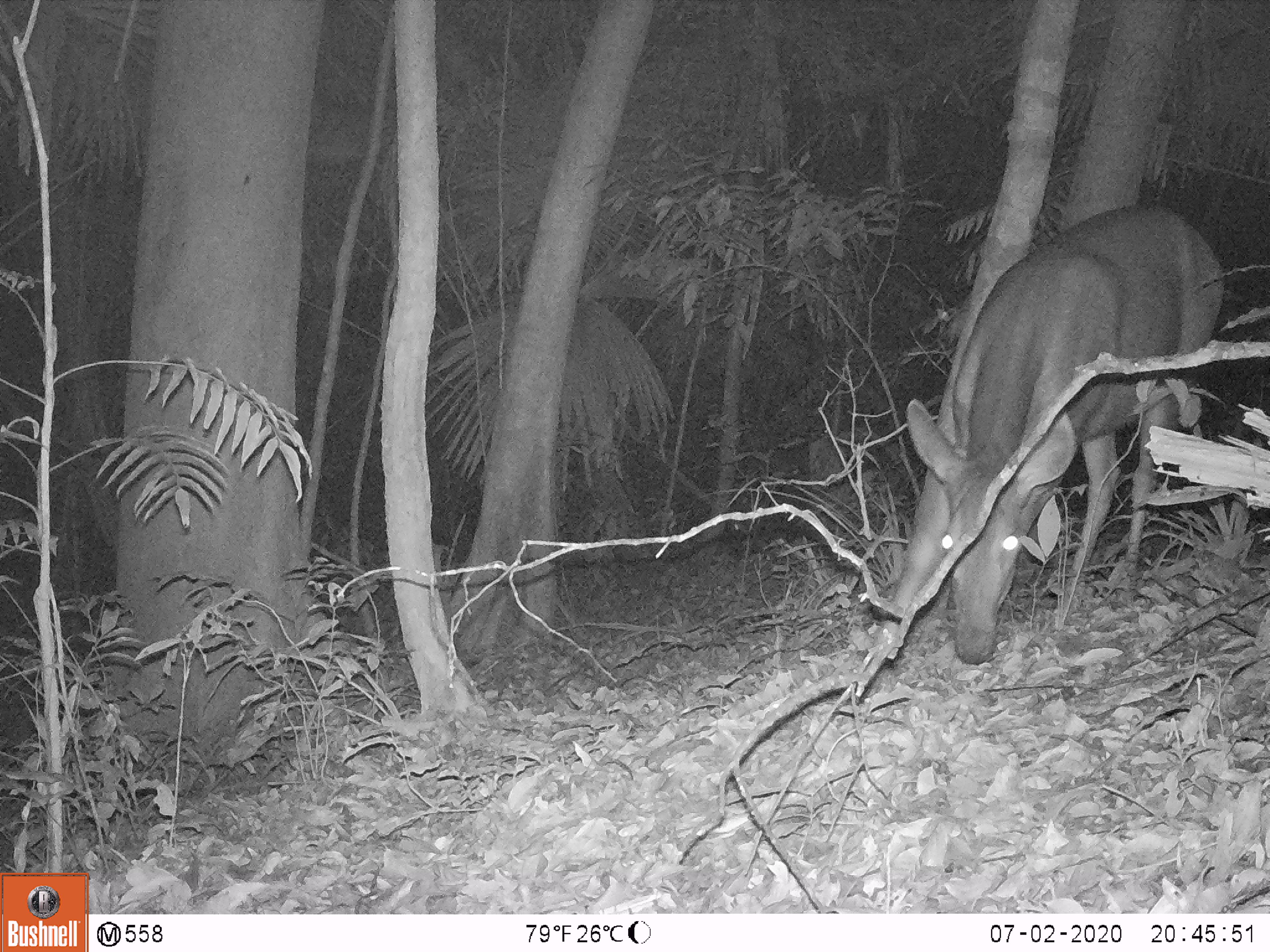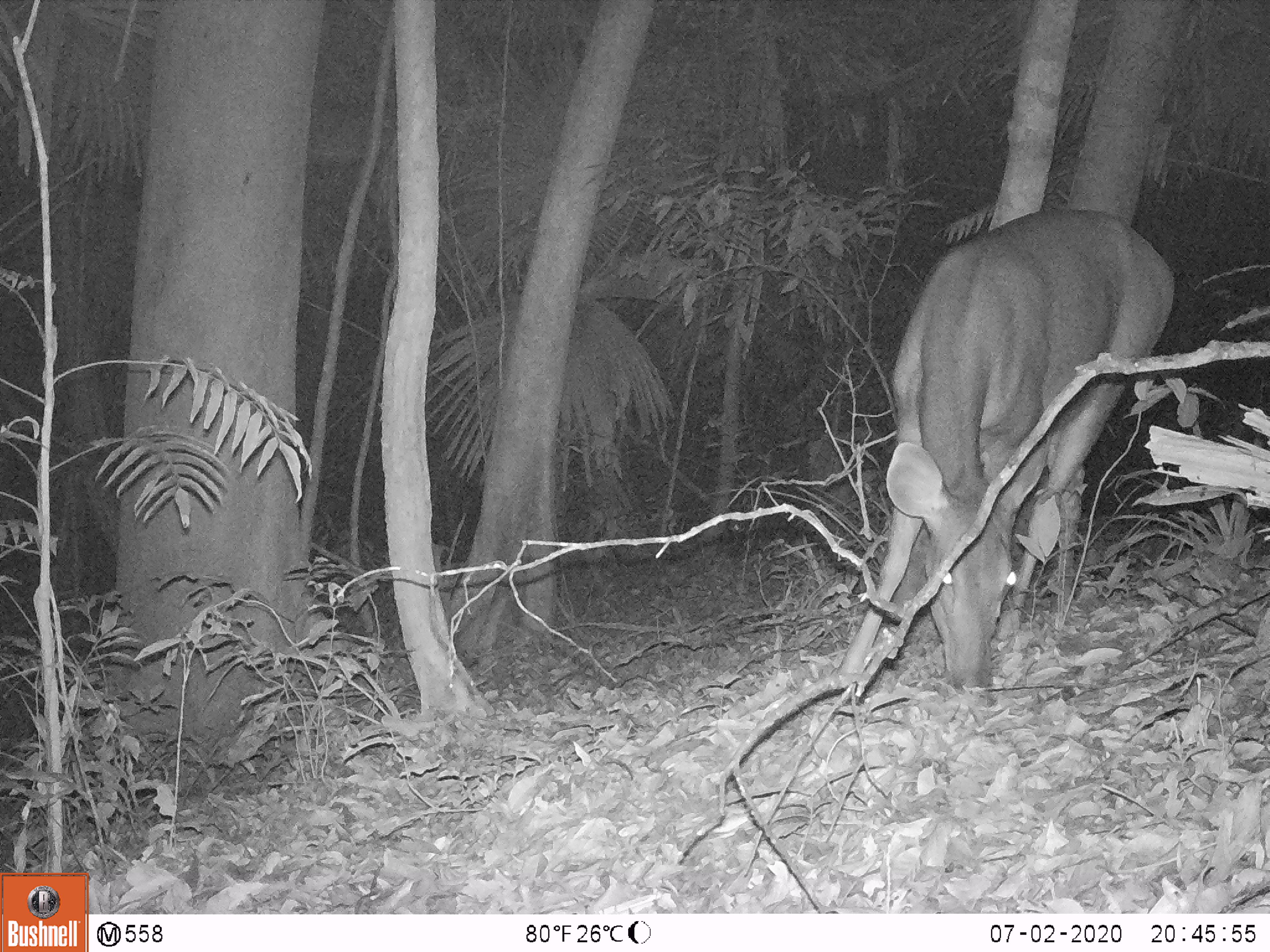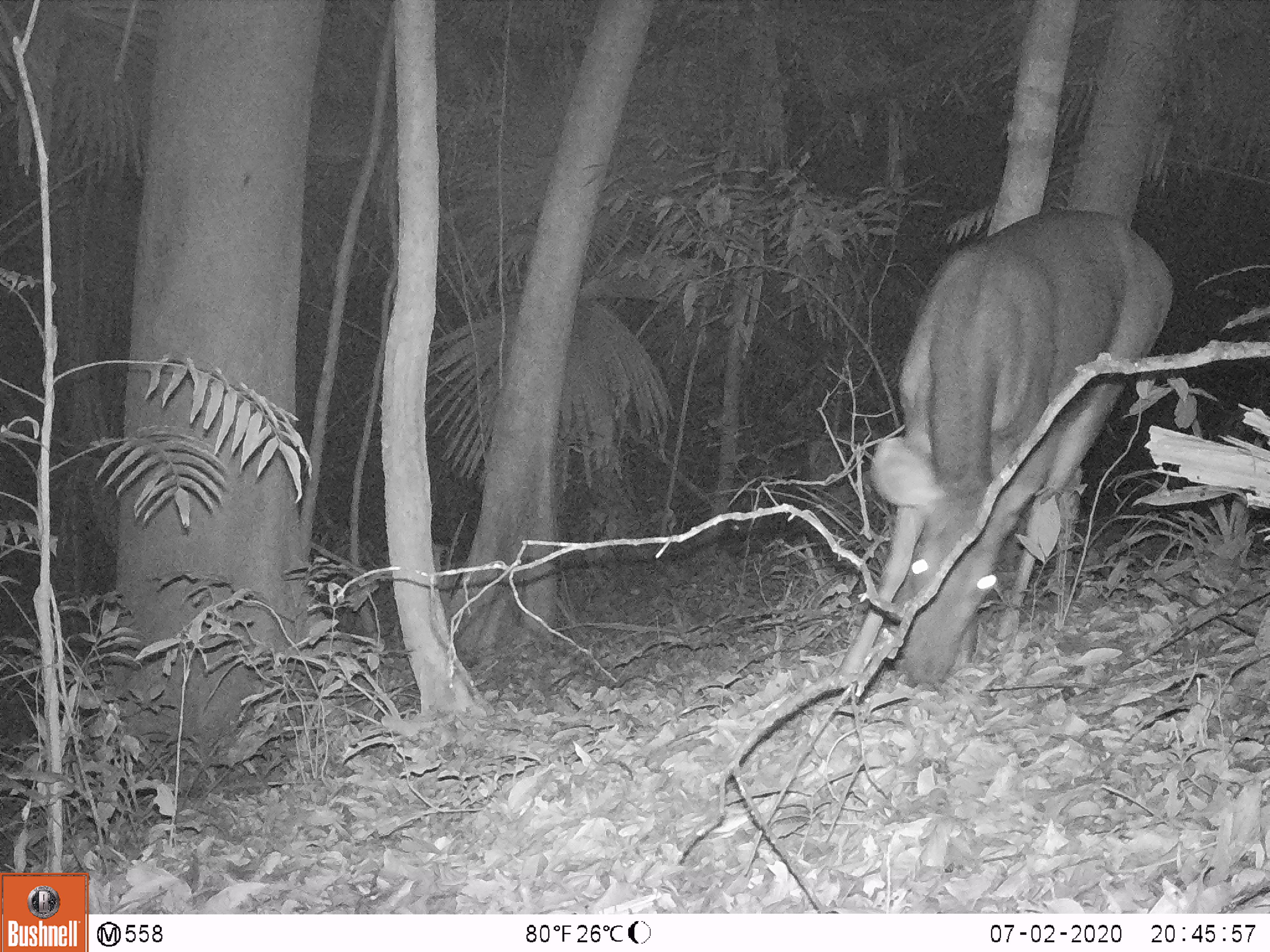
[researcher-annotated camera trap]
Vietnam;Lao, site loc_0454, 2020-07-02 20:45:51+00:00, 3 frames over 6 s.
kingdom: Animalia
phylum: Chordata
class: Mammalia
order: Artiodactyla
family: Cervidae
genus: Rusa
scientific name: Rusa unicolor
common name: sambar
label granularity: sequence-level